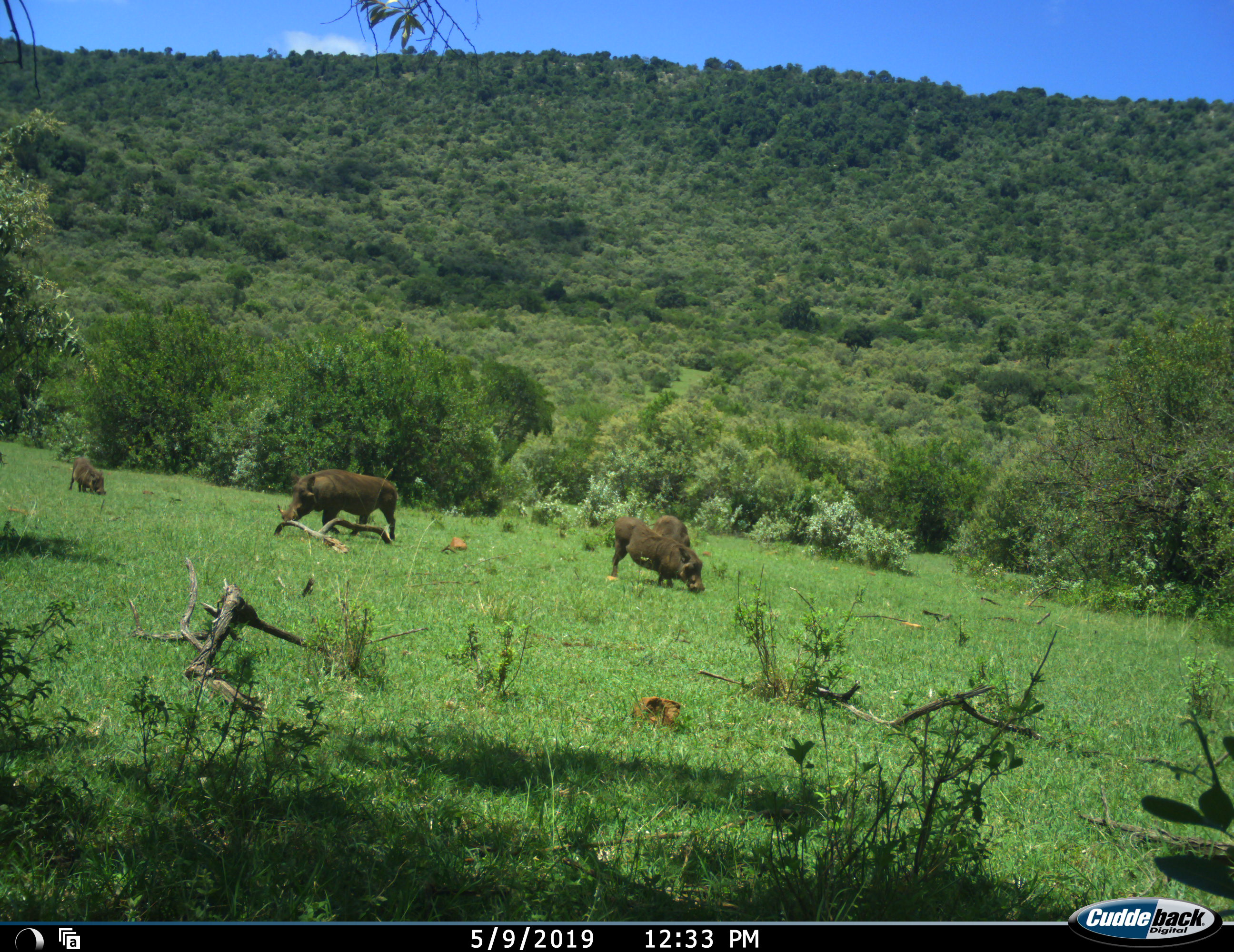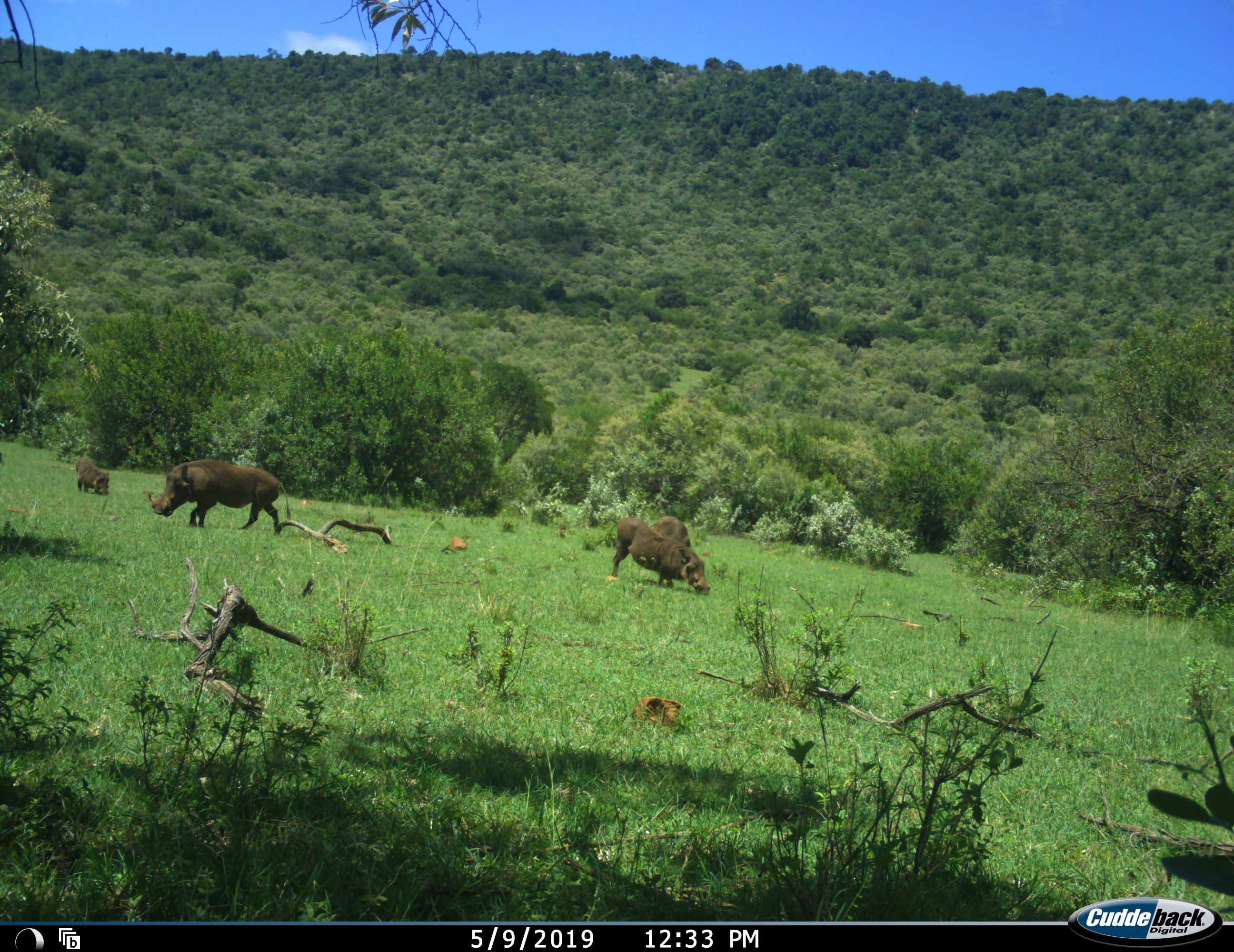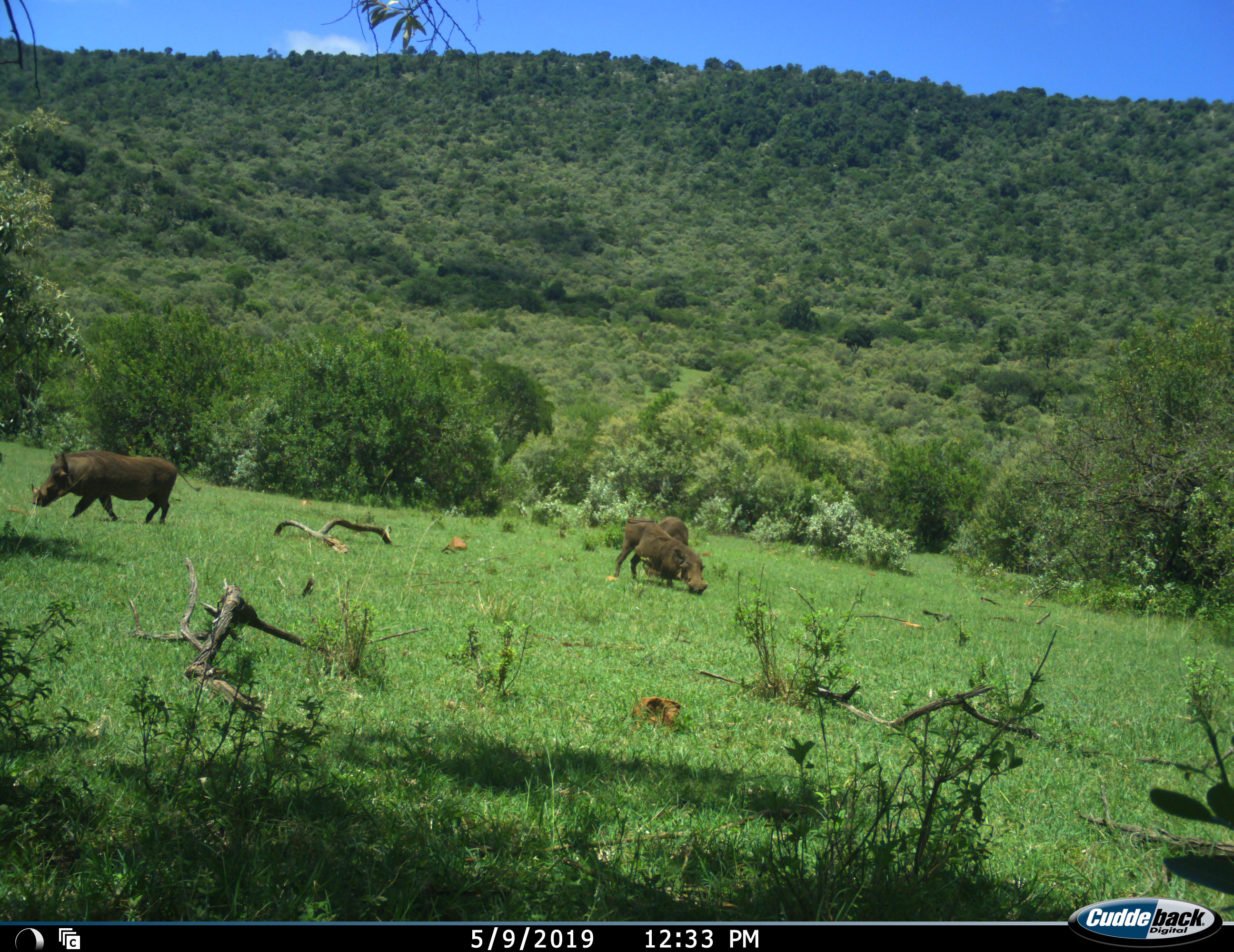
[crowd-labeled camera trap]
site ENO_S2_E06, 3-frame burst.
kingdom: Animalia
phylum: Chordata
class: Mammalia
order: Artiodactyla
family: Suidae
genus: Phacochoerus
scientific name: Phacochoerus africanus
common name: warthog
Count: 4.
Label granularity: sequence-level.